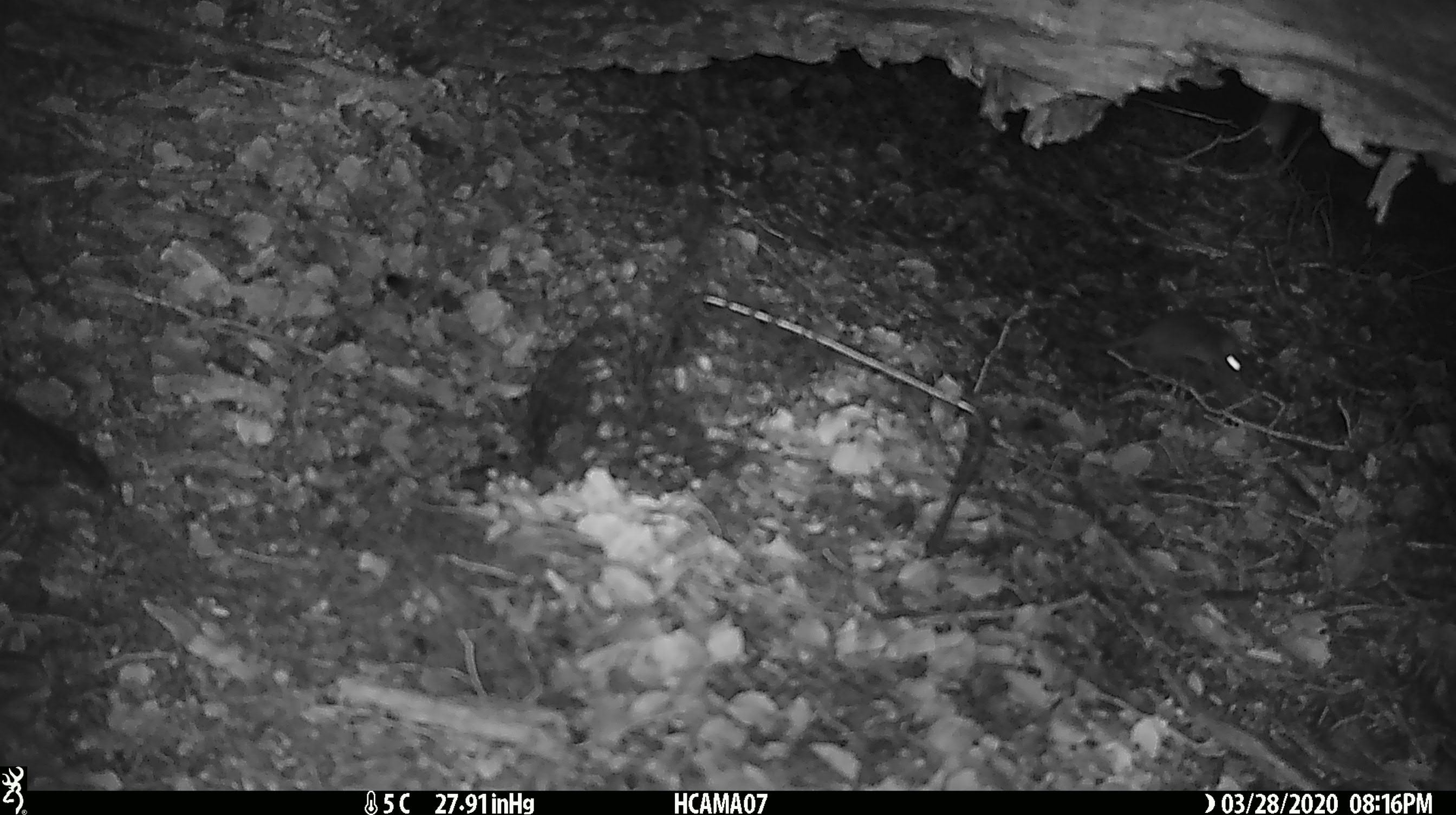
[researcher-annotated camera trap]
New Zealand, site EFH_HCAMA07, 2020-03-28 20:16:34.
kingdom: Animalia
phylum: Chordata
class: Mammalia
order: Rodentia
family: Muridae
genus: Mus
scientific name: Mus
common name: mouse